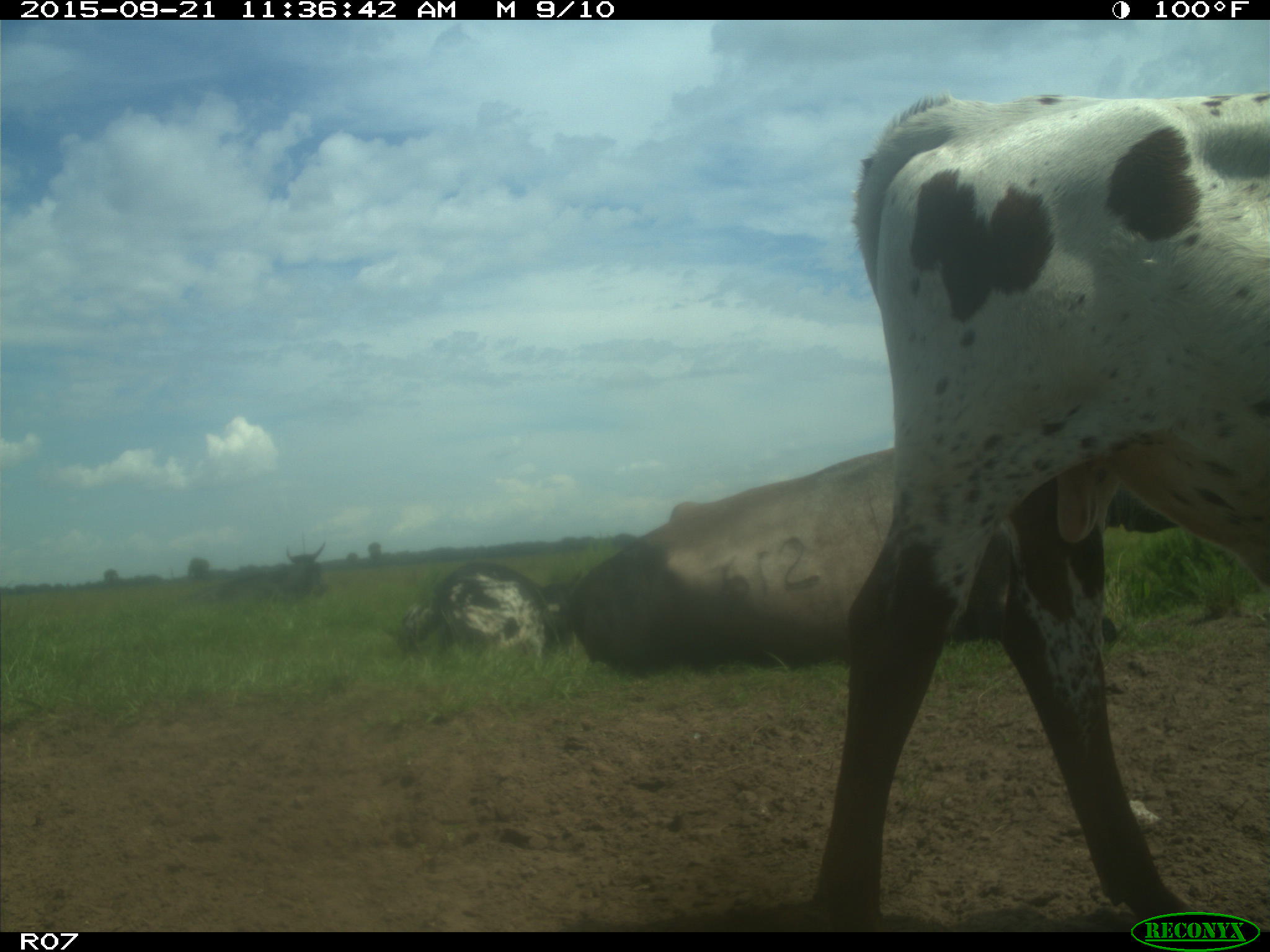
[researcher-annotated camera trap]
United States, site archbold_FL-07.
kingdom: Animalia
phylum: Chordata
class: Mammalia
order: Artiodactyla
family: Bovidae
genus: Bos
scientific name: Bos taurus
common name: domestic cow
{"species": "Bos taurus (domestic cow)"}